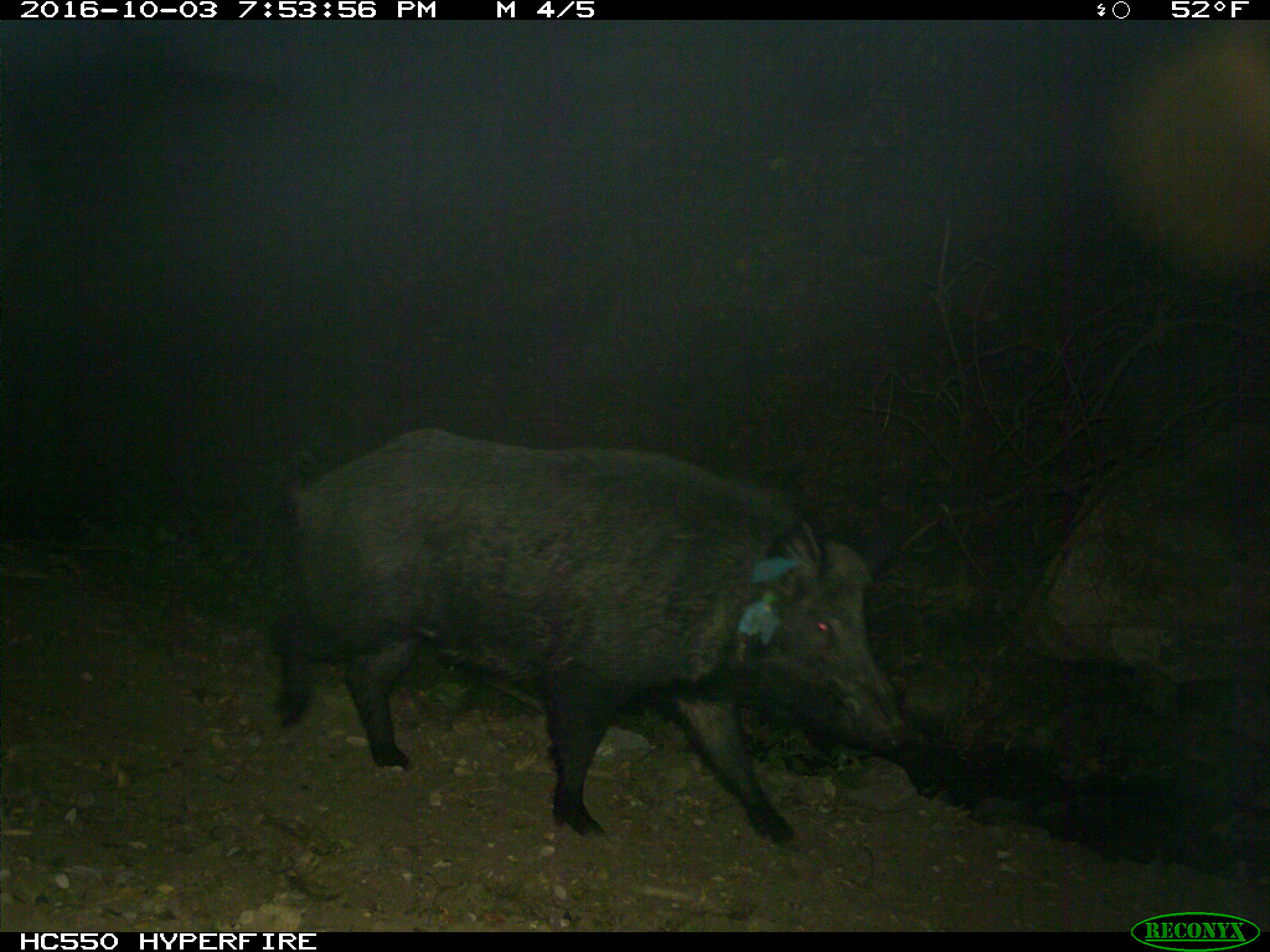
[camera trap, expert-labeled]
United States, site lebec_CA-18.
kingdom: Animalia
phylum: Chordata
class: Mammalia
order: Artiodactyla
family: Suidae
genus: Sus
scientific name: Sus scrofa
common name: wild boar